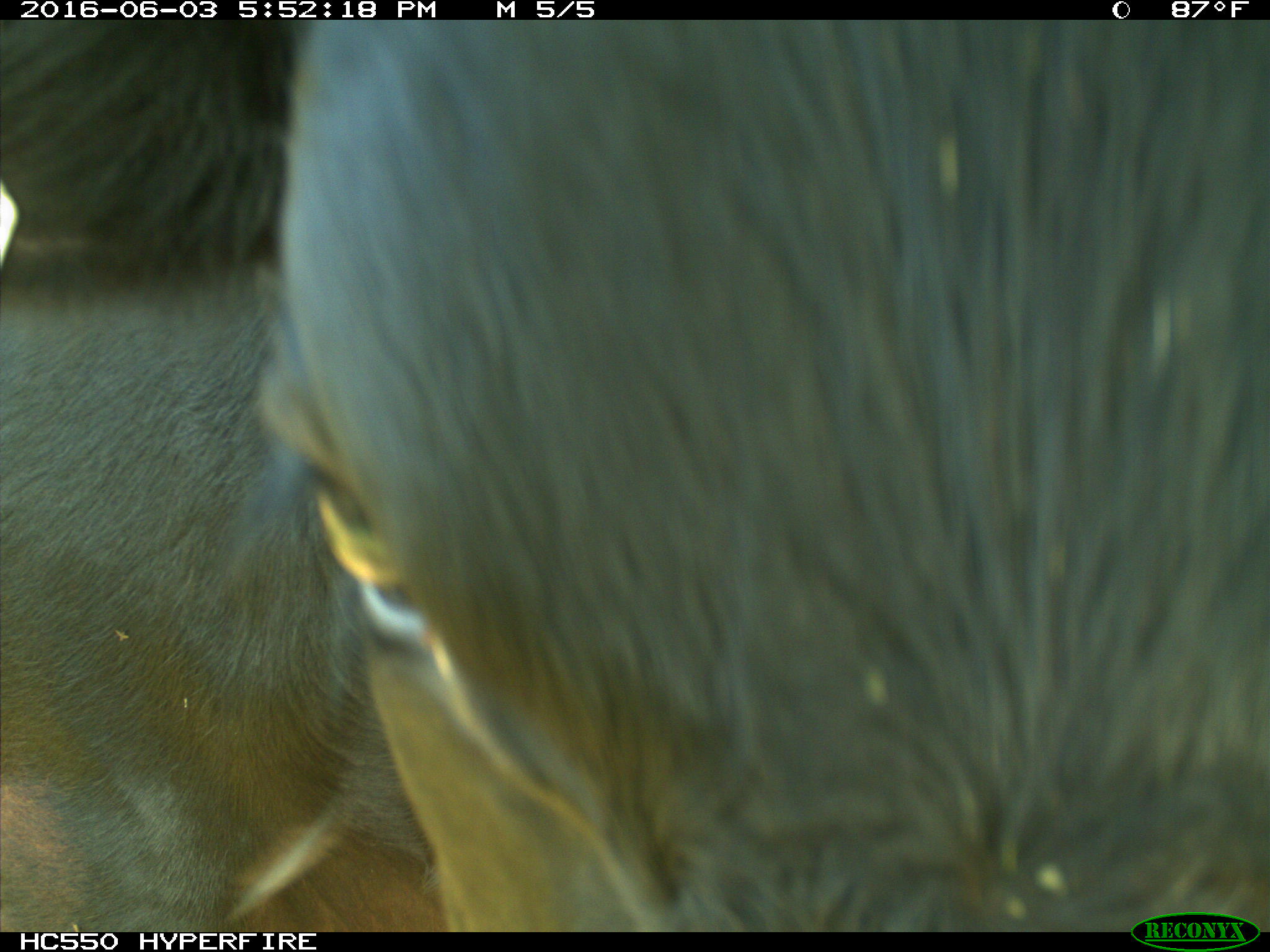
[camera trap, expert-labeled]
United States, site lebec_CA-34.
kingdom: Animalia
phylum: Chordata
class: Mammalia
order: Artiodactyla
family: Bovidae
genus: Bos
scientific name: Bos taurus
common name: domestic cow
Bos taurus (domestic cow).